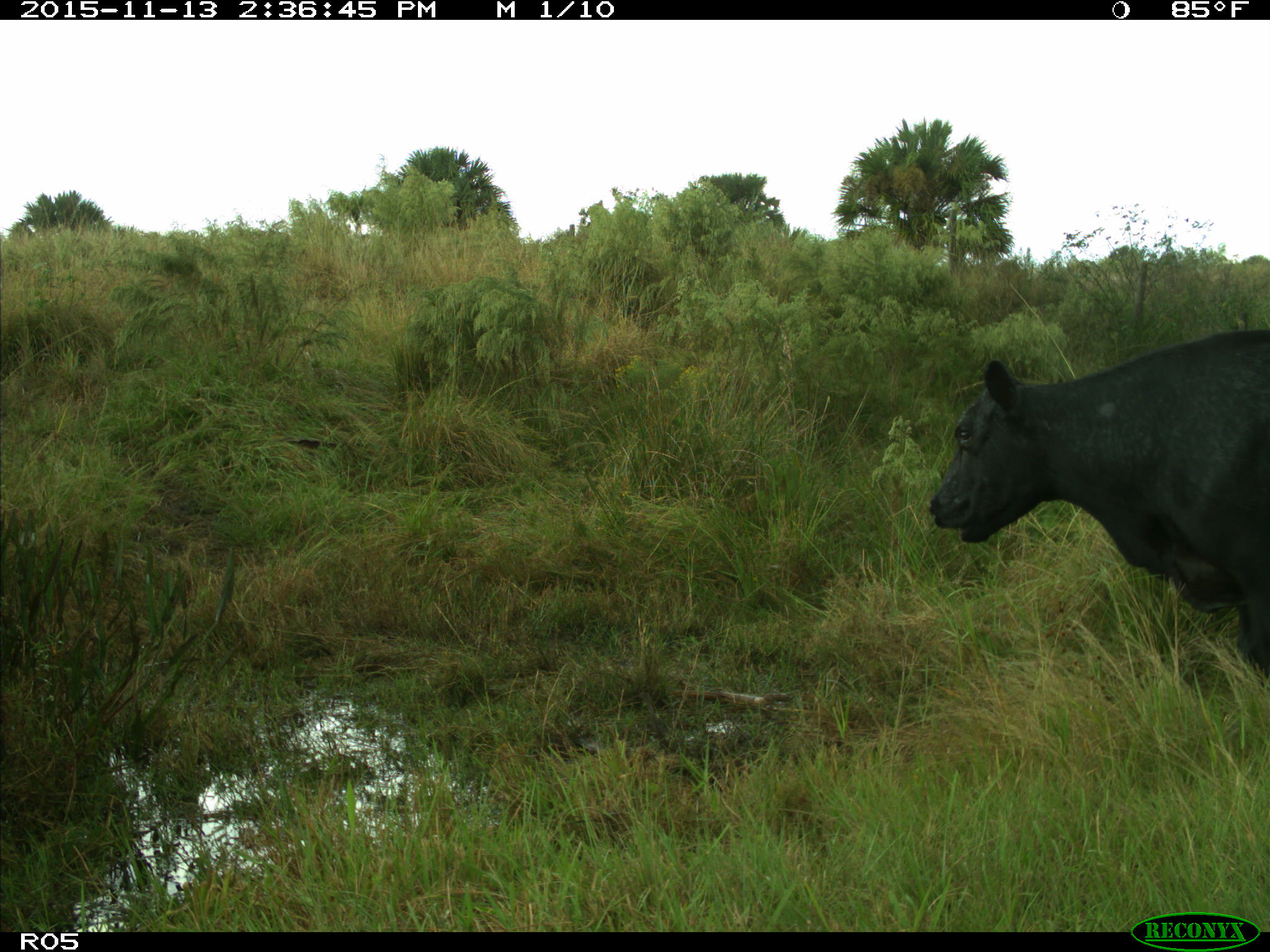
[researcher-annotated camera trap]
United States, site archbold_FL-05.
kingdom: Animalia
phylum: Chordata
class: Mammalia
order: Artiodactyla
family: Bovidae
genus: Bos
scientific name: Bos taurus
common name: domestic cow